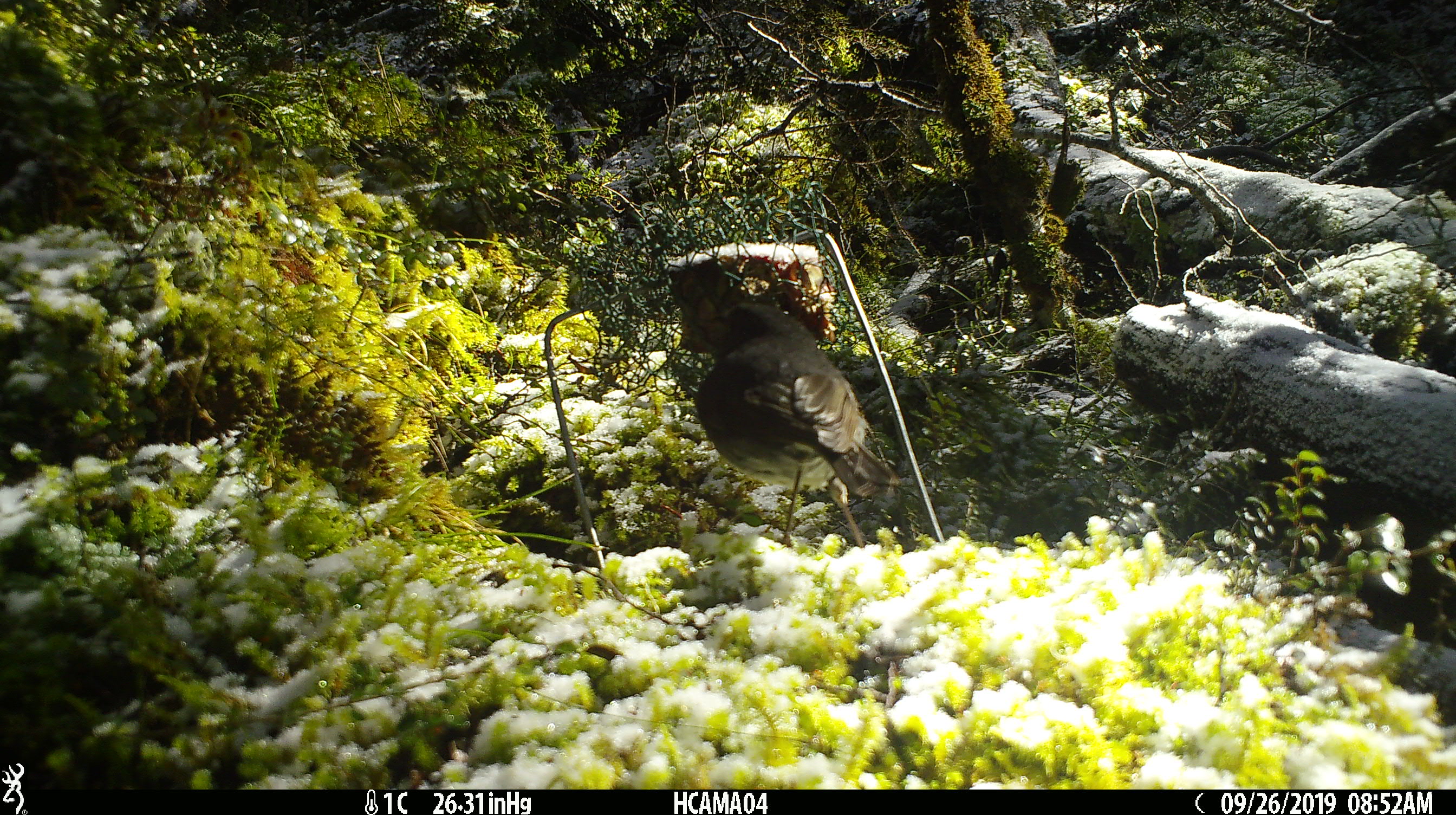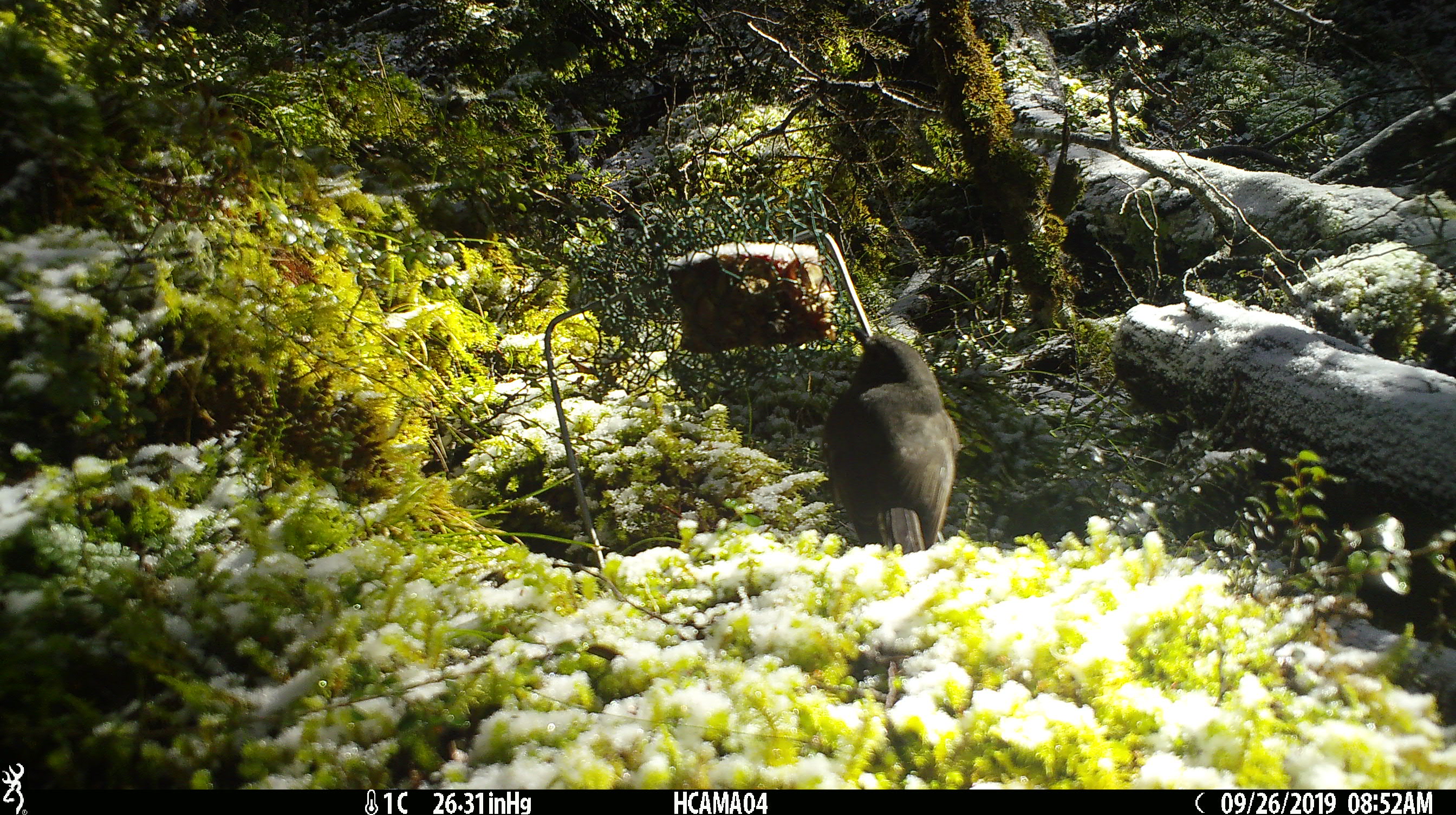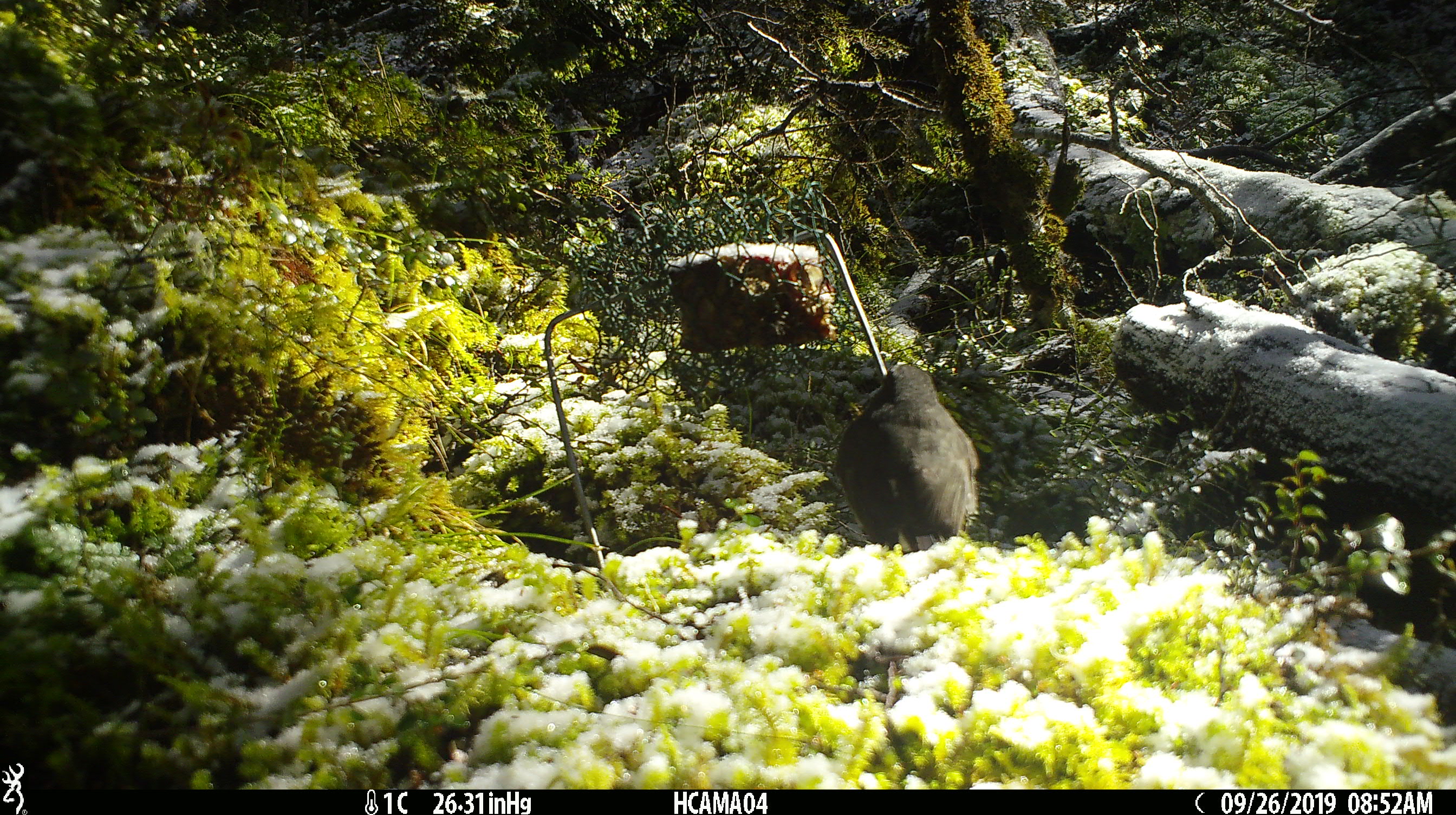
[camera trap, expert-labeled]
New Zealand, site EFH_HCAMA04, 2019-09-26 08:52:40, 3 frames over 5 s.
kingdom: Animalia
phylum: Chordata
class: Aves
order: Passeriformes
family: Petroicidae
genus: Petroica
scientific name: Petroica australis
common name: new zealand robin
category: robin